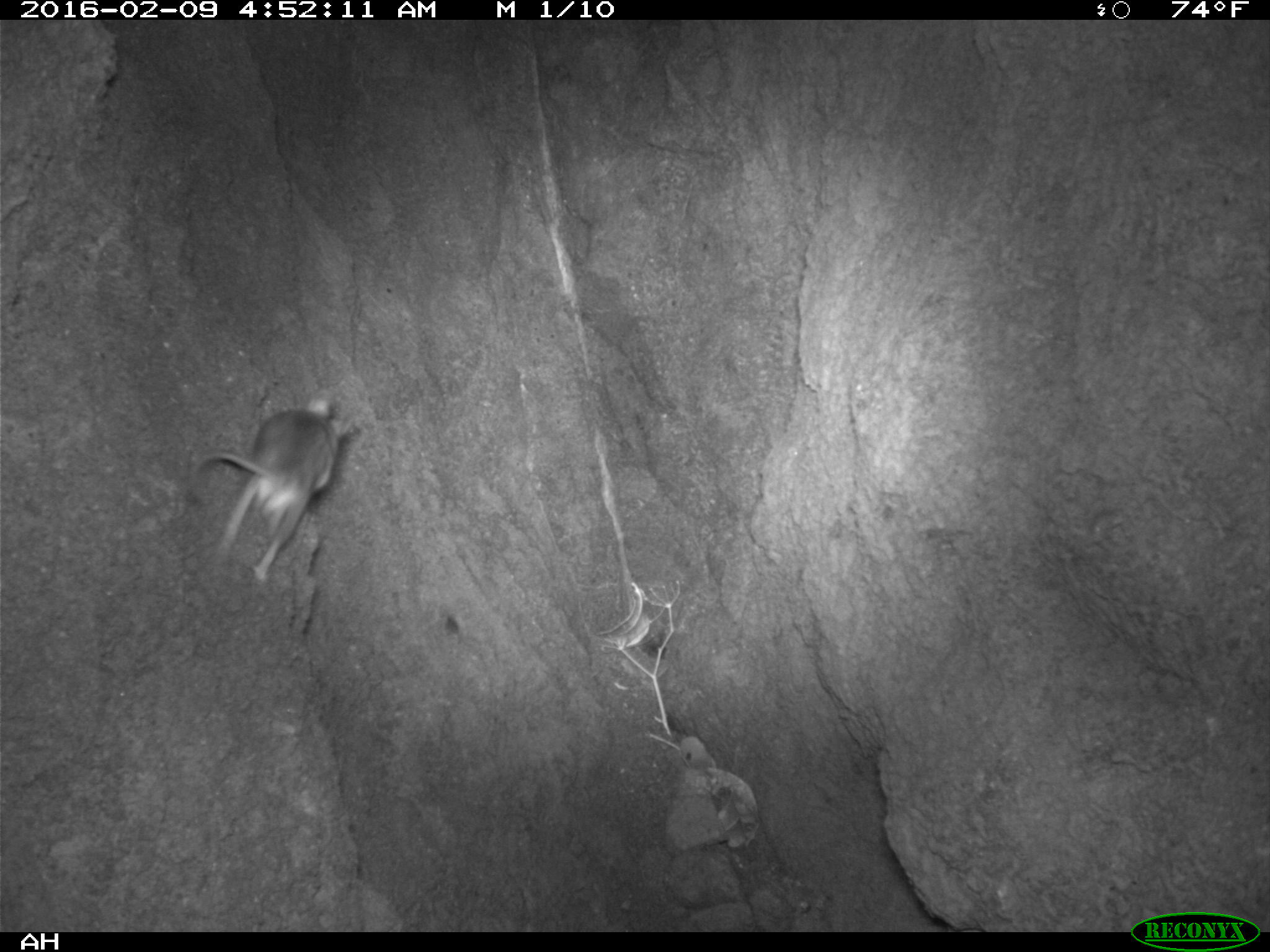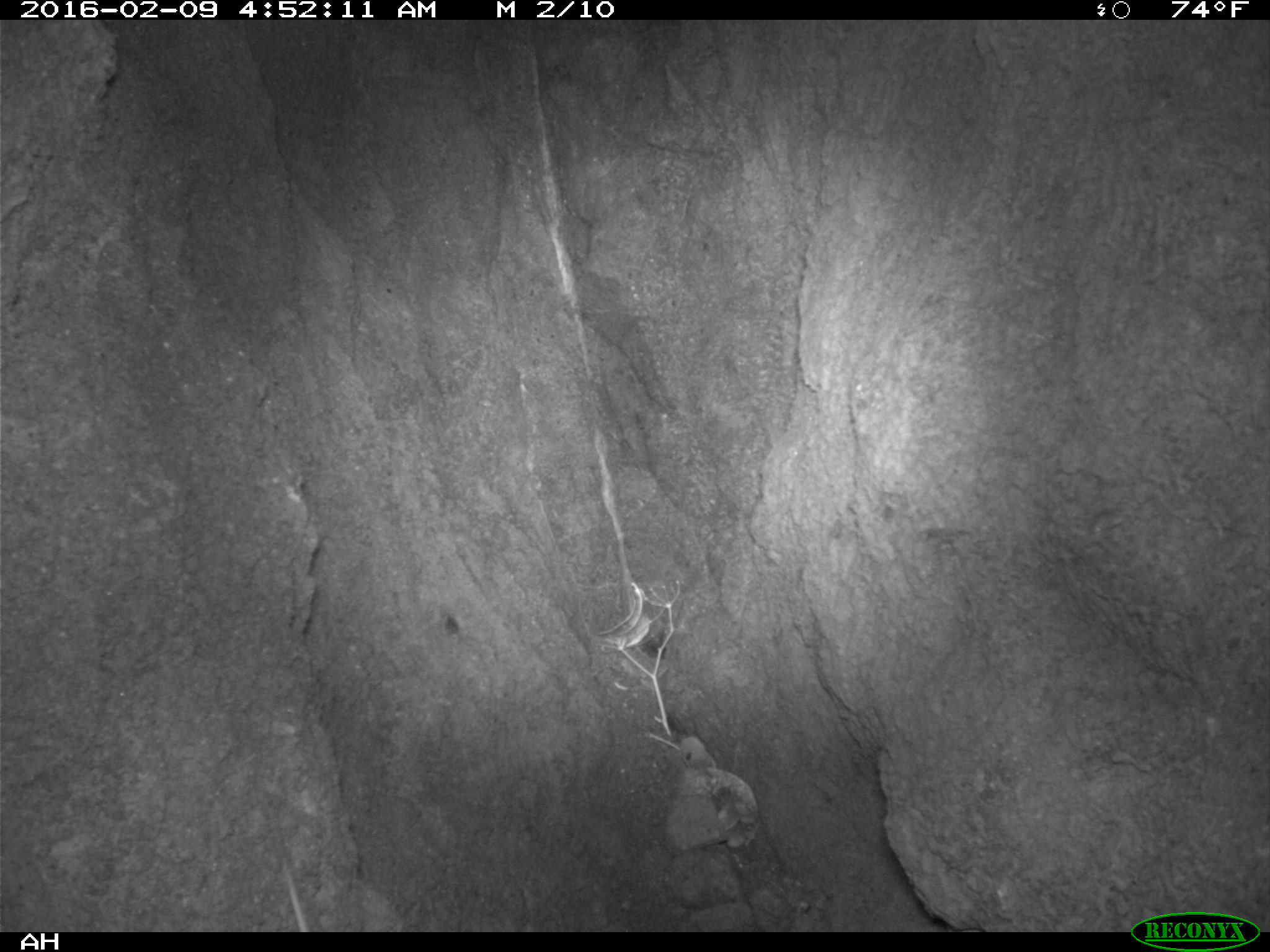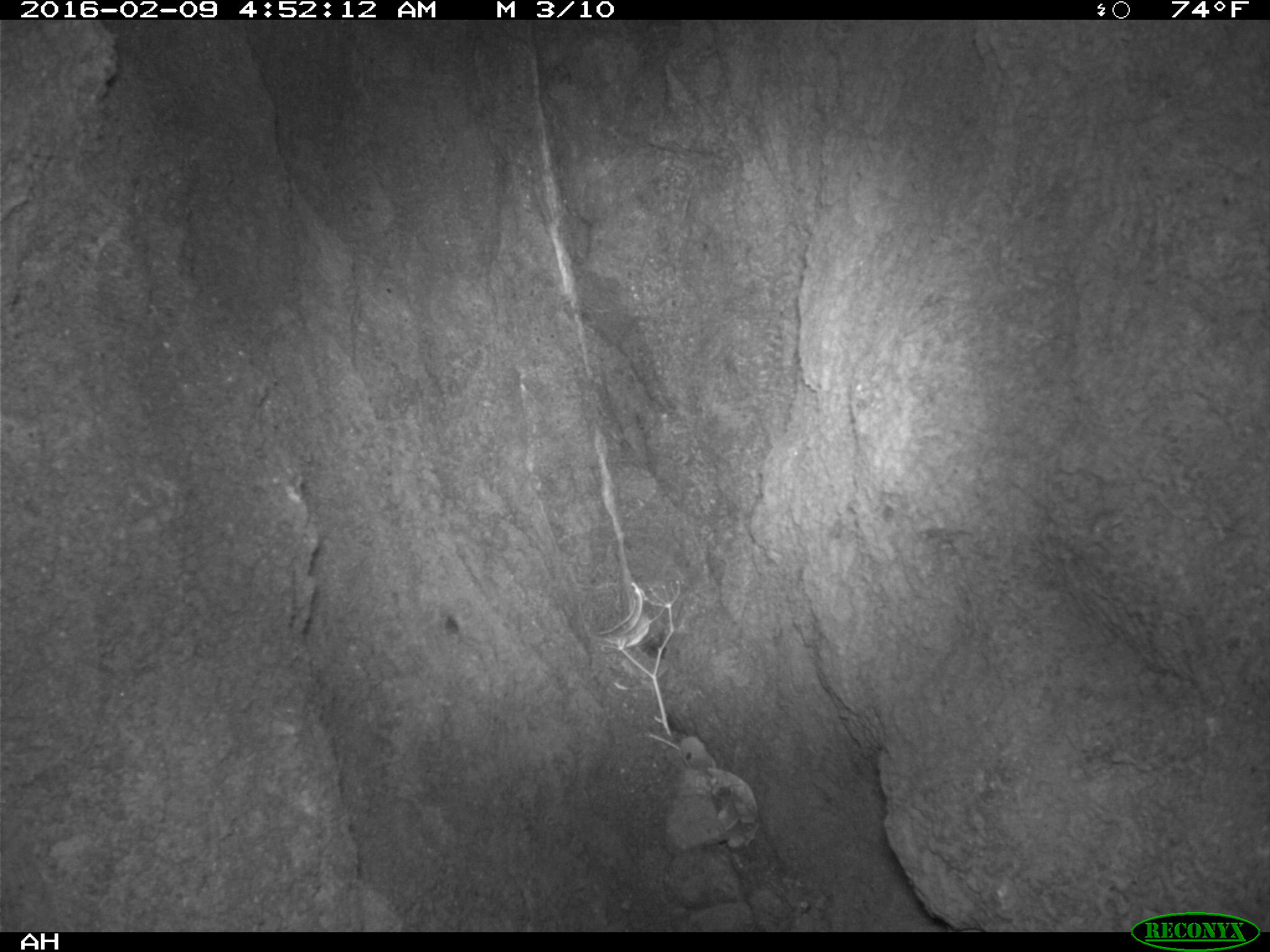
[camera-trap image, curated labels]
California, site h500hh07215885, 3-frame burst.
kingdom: Animalia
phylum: Chordata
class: Mammalia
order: Rodentia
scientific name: Rodentia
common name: rodent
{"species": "rodent (Rodentia)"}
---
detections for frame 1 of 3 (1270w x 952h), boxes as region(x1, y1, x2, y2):
rodent: region(186, 389, 352, 583)